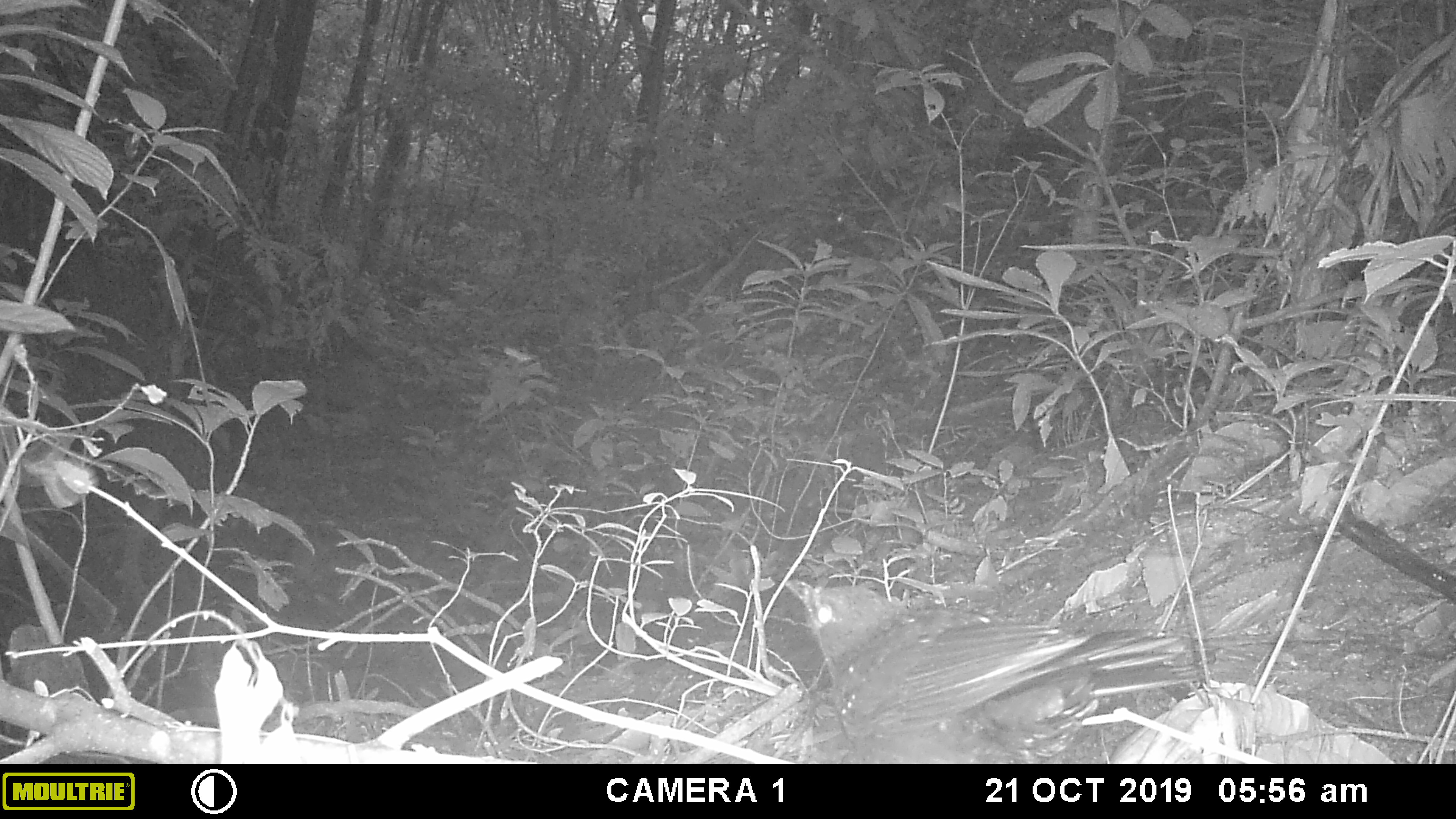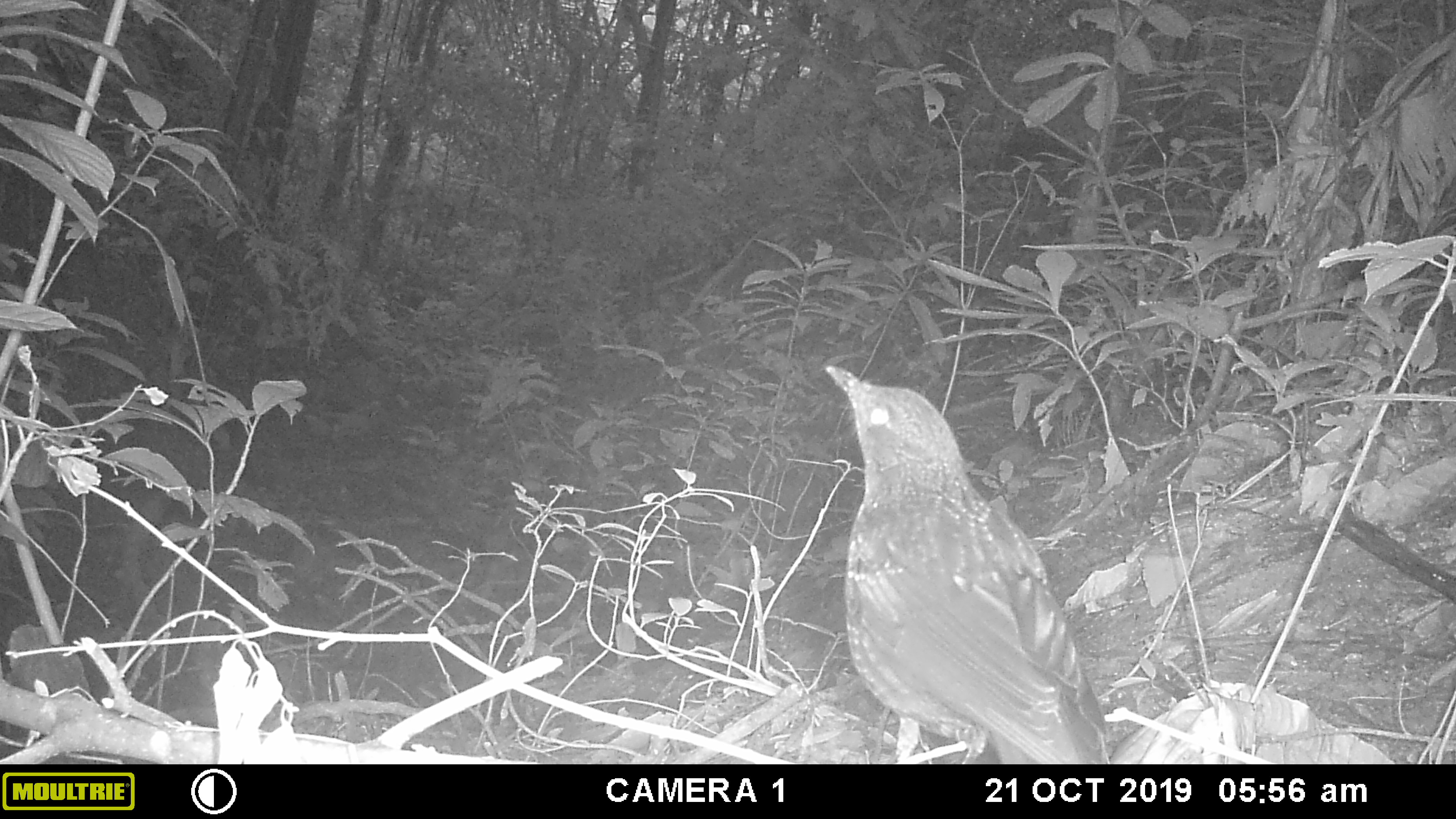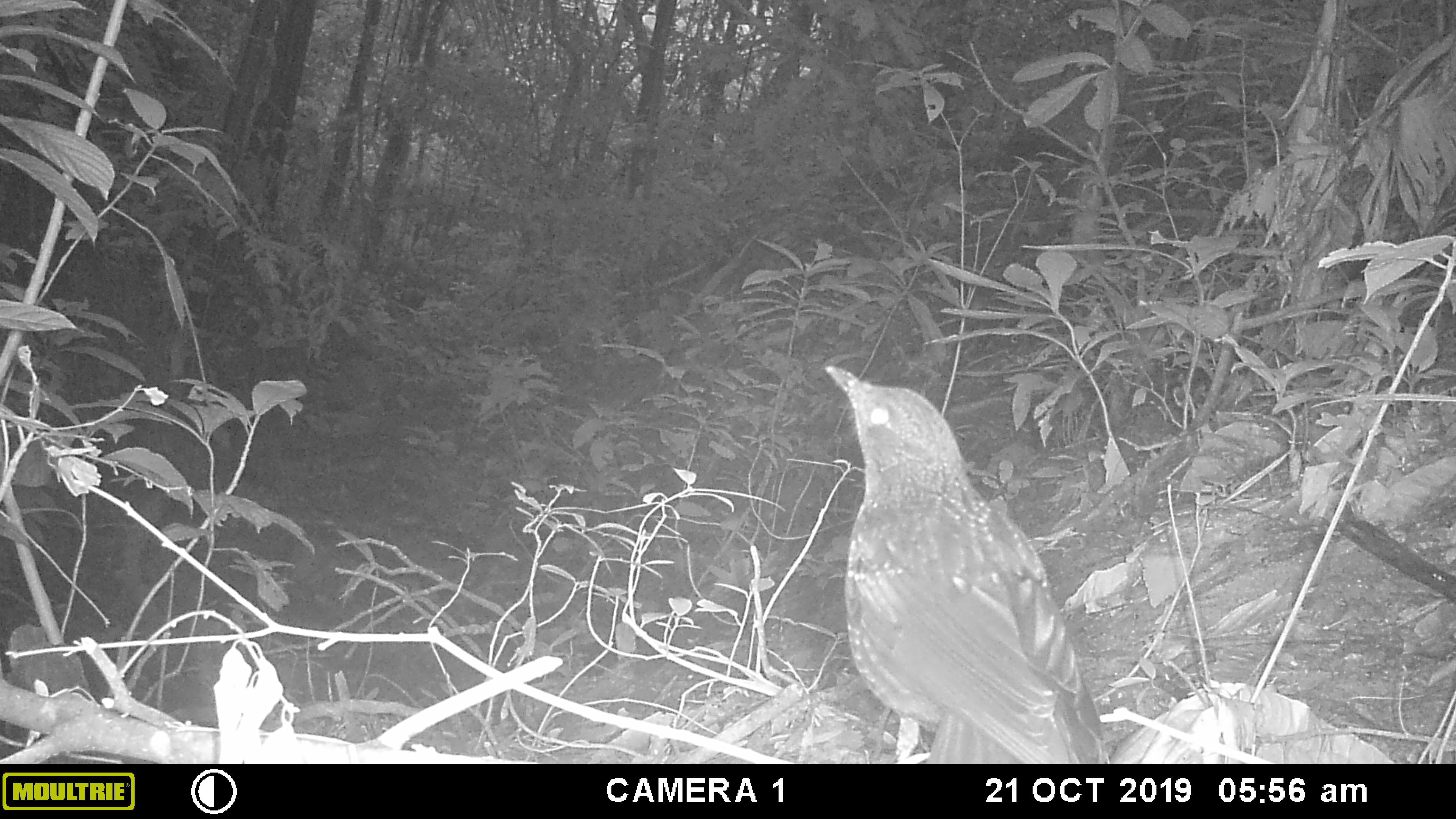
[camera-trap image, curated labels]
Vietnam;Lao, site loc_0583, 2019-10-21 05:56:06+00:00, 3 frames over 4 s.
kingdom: Animalia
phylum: Chordata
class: Aves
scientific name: Aves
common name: bird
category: unidentified bird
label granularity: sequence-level